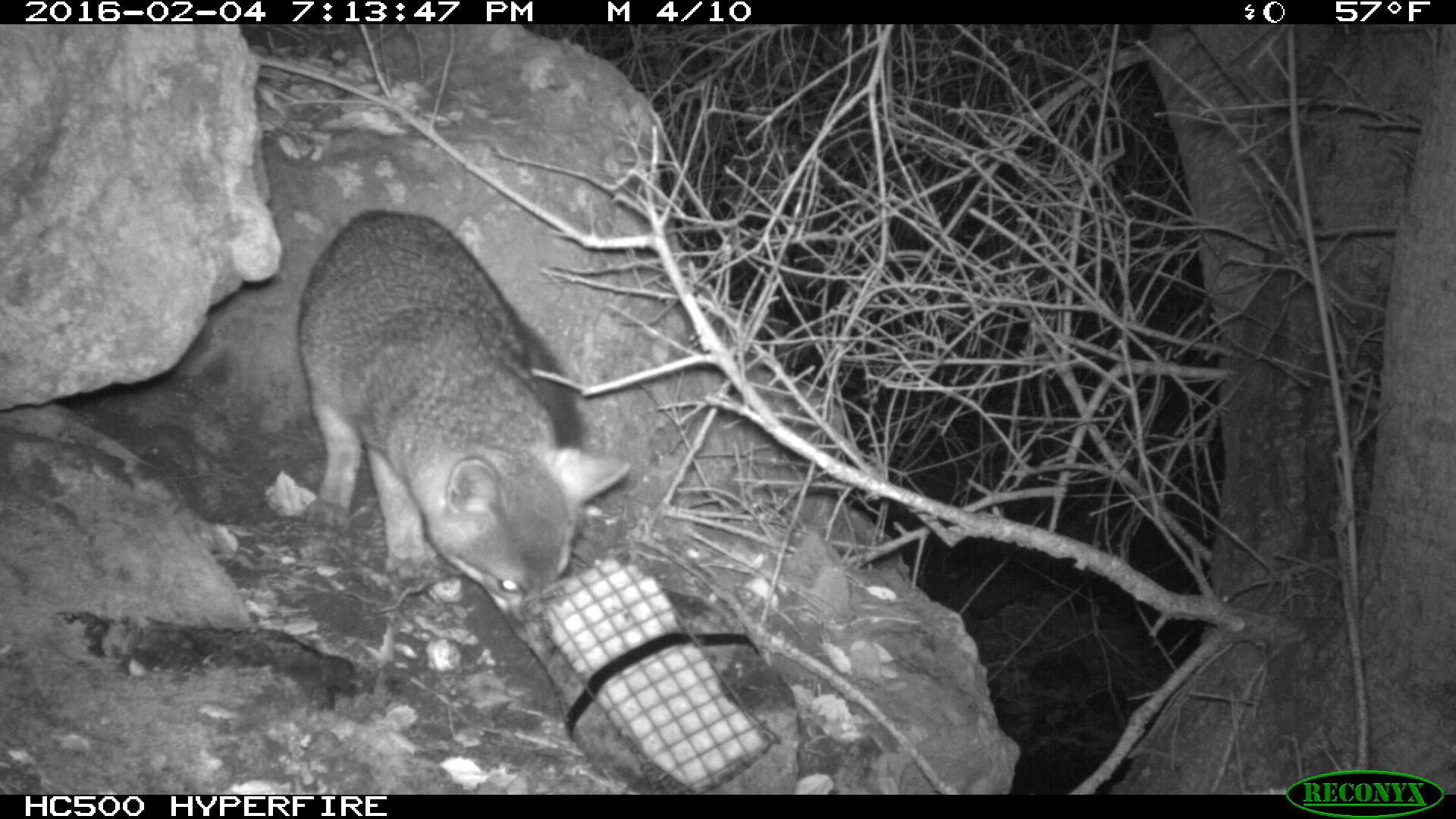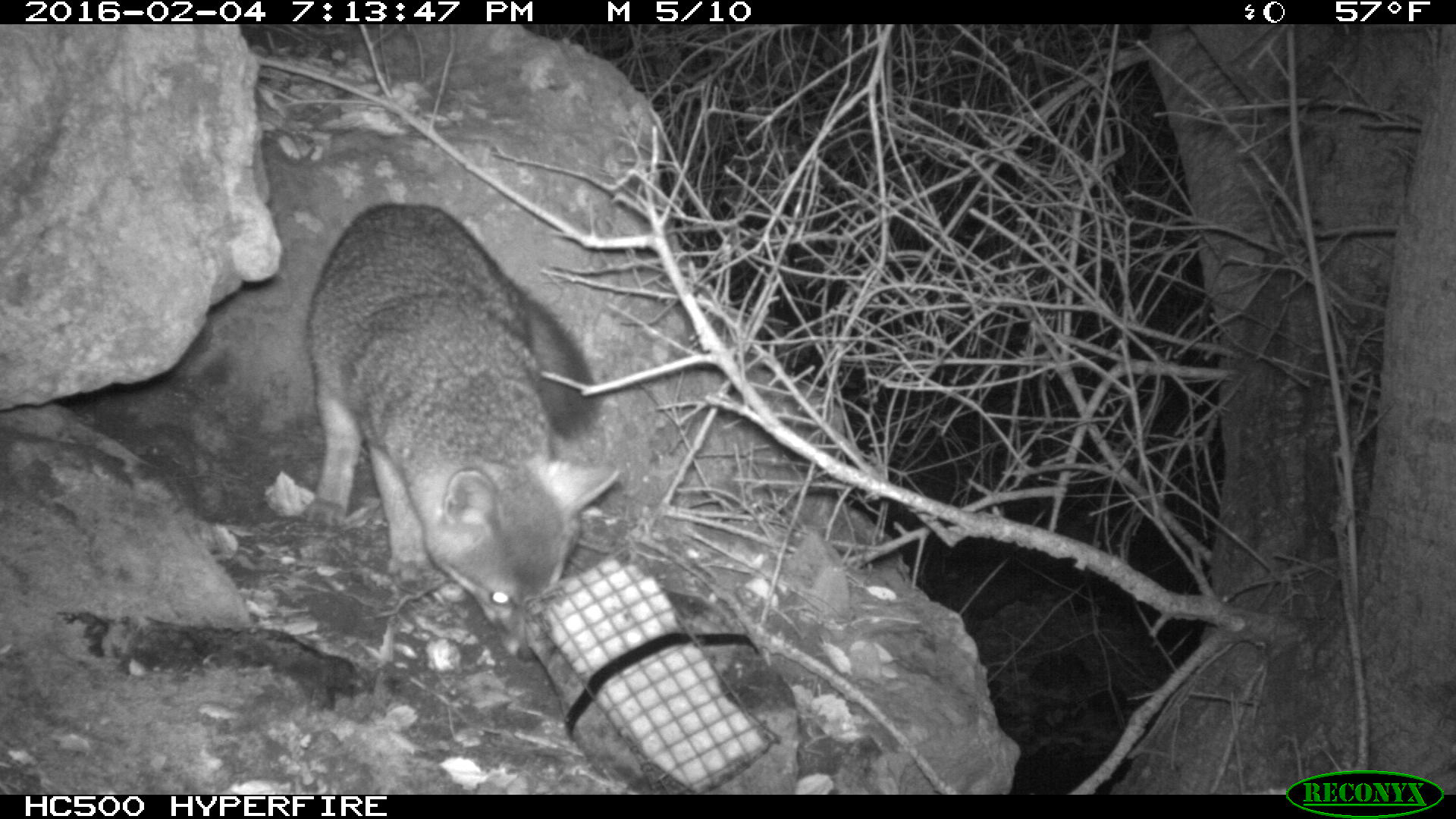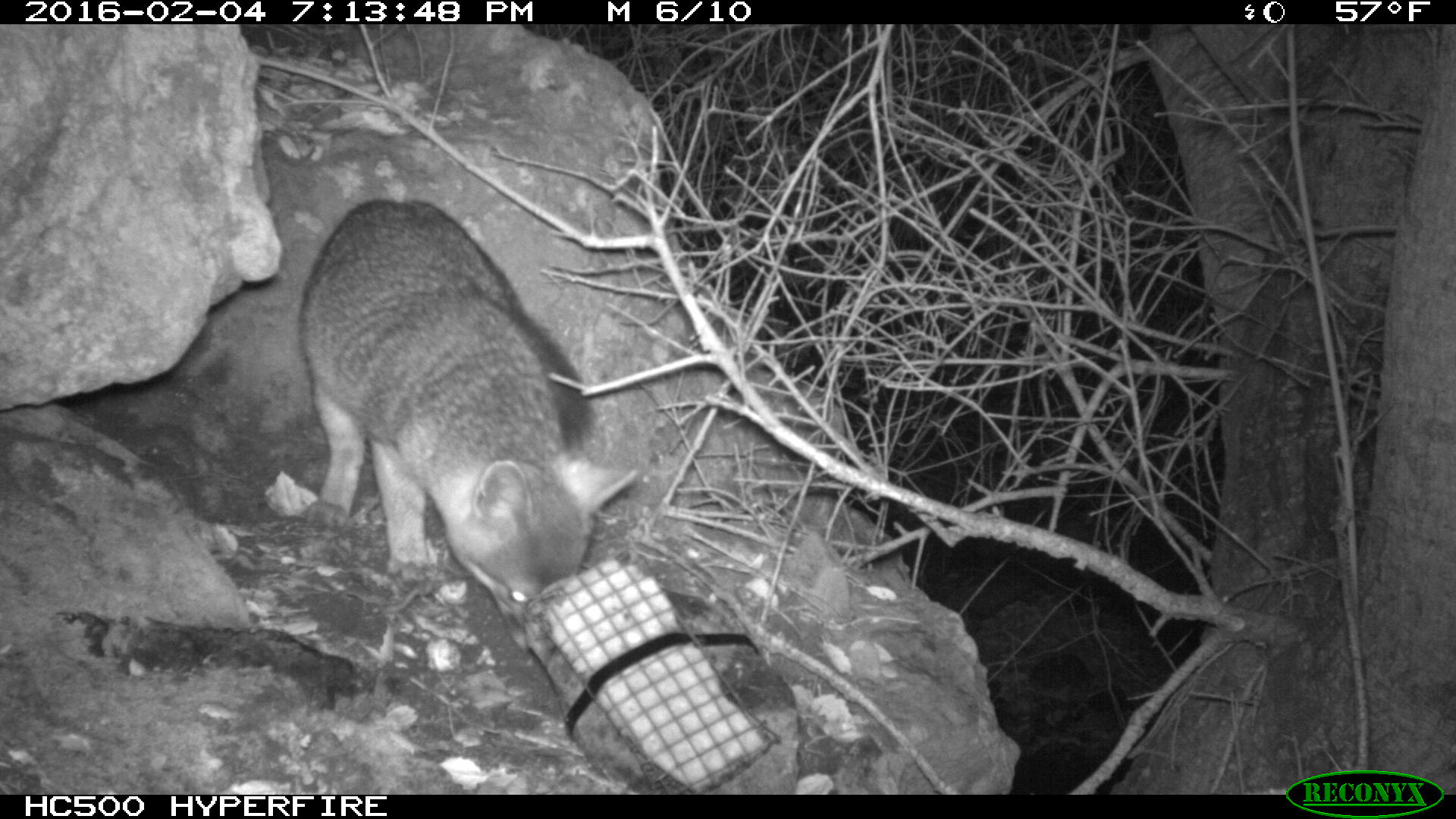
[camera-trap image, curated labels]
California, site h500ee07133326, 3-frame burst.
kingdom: Animalia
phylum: Chordata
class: Mammalia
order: Carnivora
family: Canidae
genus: Urocyon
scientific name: Urocyon littoralis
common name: island fox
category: fox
Fox (island fox) (Urocyon littoralis).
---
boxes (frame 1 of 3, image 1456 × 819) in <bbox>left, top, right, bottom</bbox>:
fox: <bbox>297, 208, 632, 648</bbox>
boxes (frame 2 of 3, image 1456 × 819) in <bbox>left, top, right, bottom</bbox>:
fox: <bbox>303, 200, 619, 661</bbox>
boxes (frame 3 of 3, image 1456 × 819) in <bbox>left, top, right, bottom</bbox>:
fox: <bbox>296, 197, 639, 661</bbox>